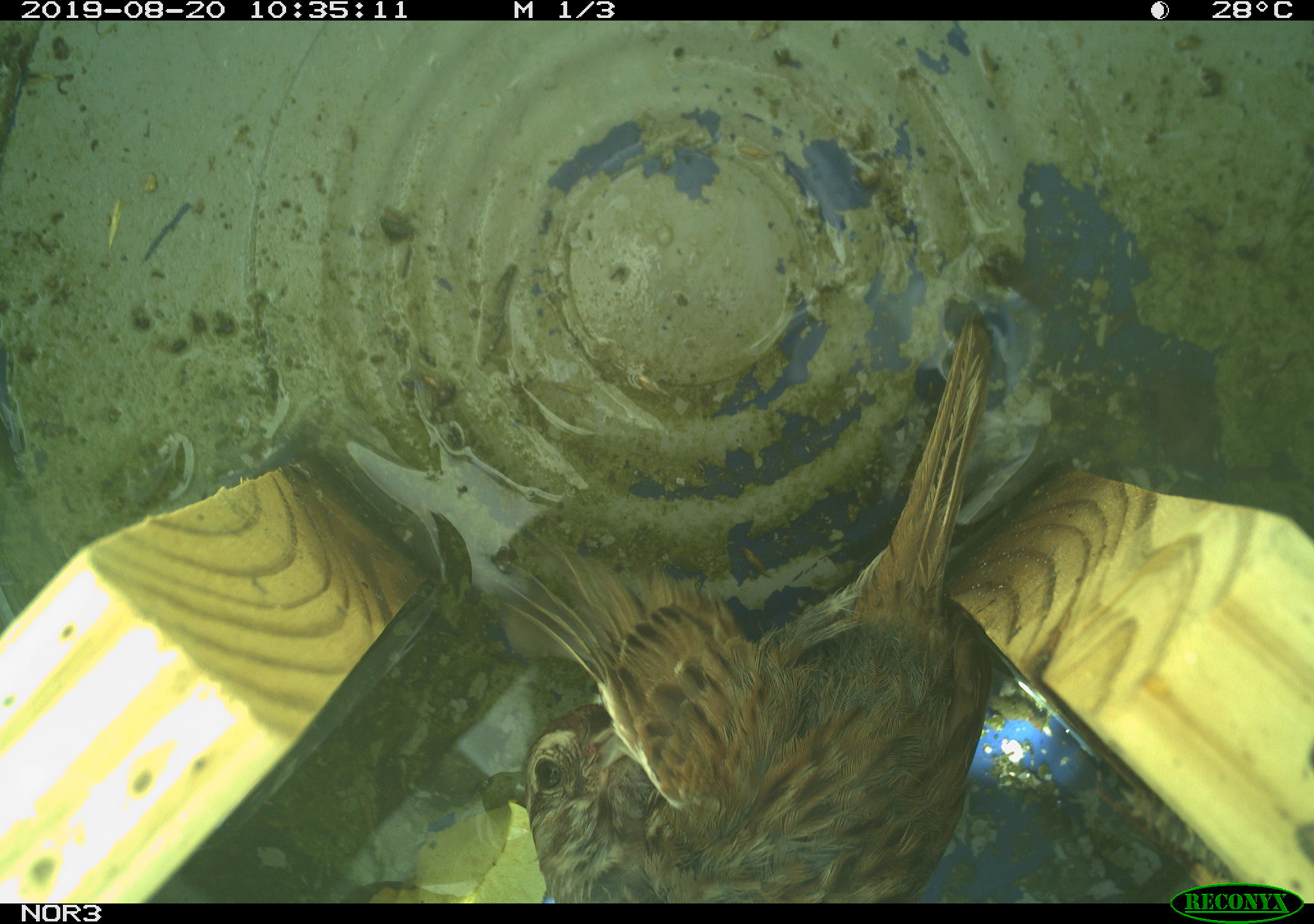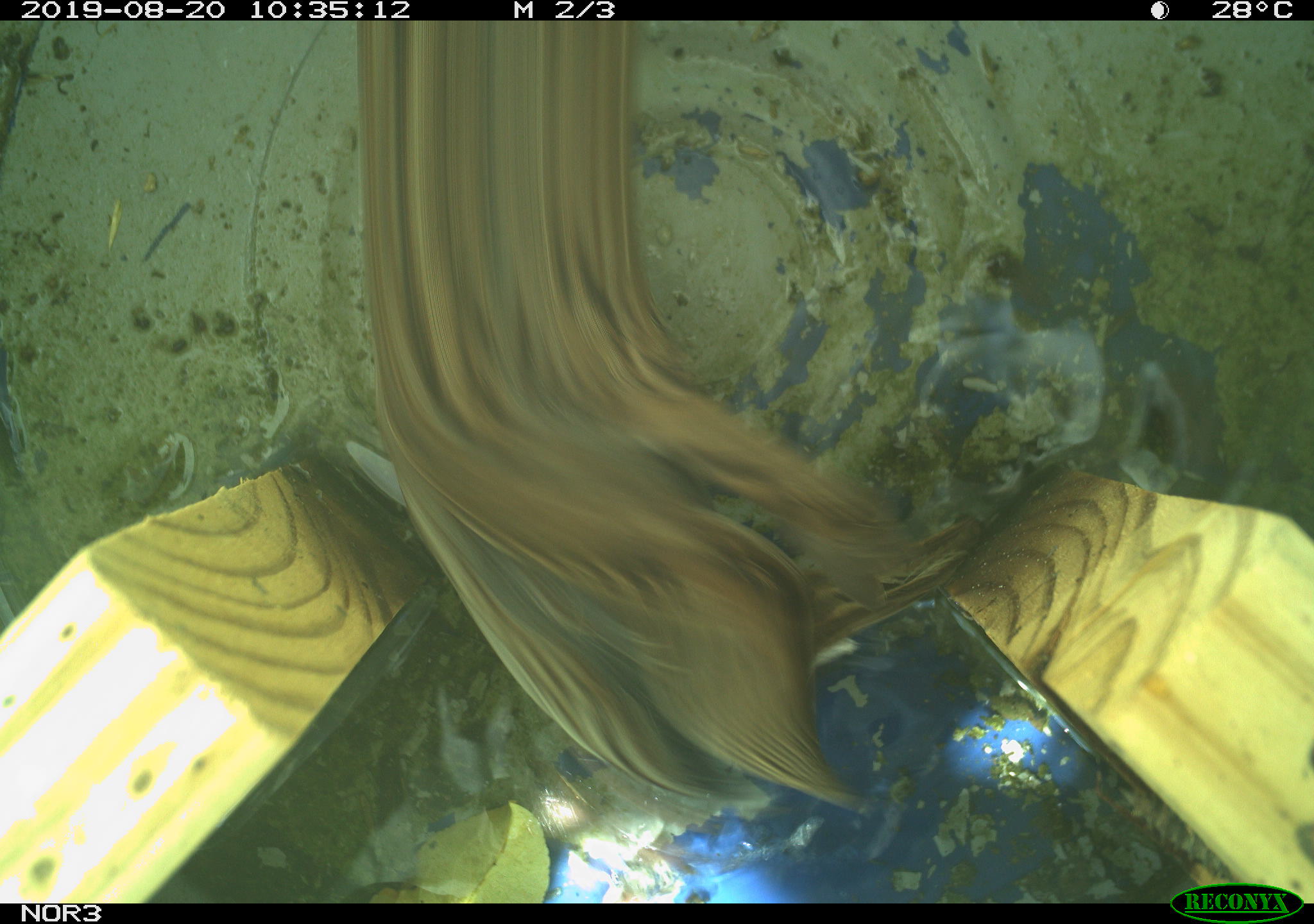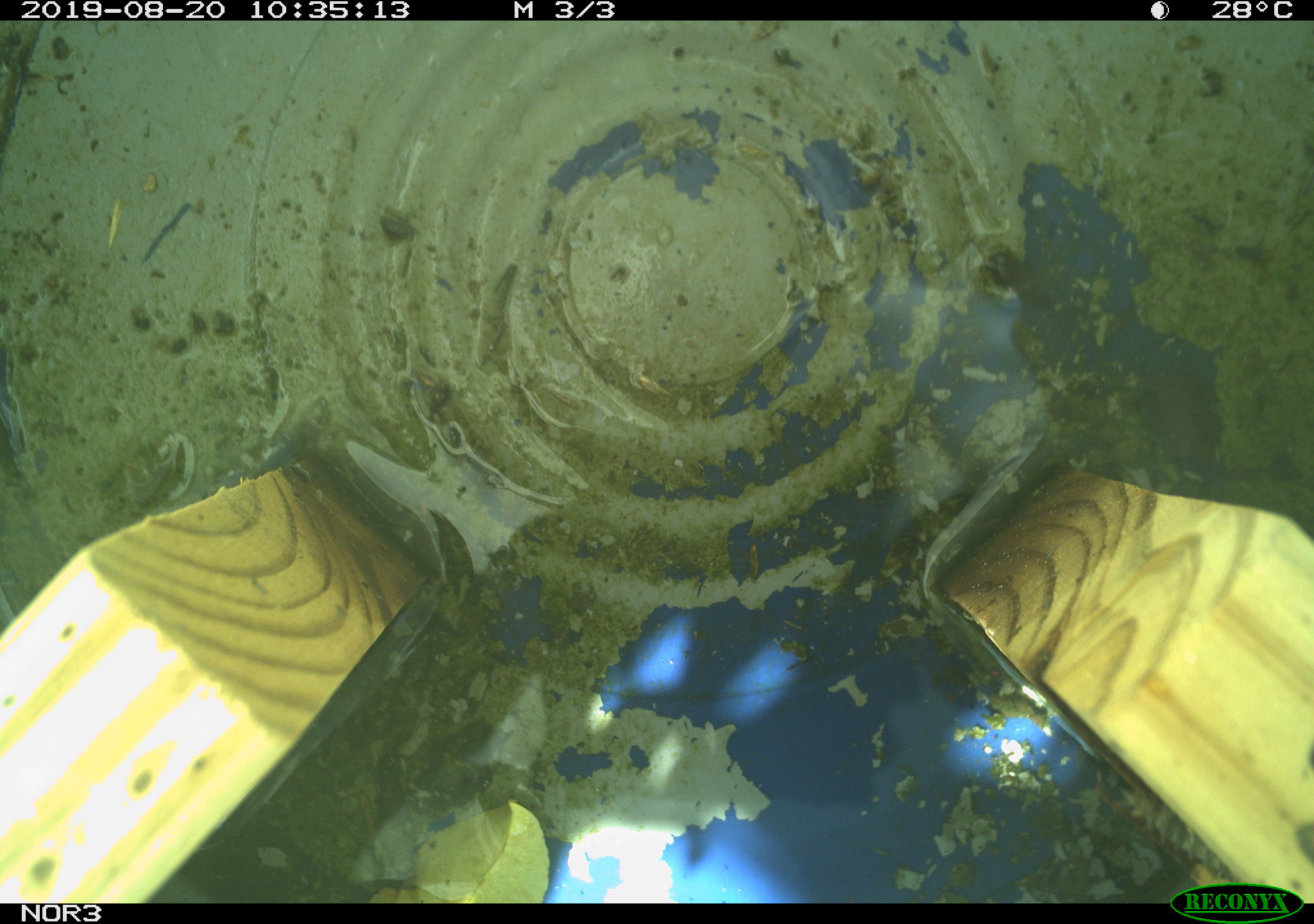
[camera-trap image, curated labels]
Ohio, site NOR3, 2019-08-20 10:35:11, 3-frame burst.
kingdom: Animalia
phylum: Chordata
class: Aves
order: Passeriformes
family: Passerellidae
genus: Melospiza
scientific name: Melospiza melodia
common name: song sparrow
Song sparrow (Melospiza melodia).